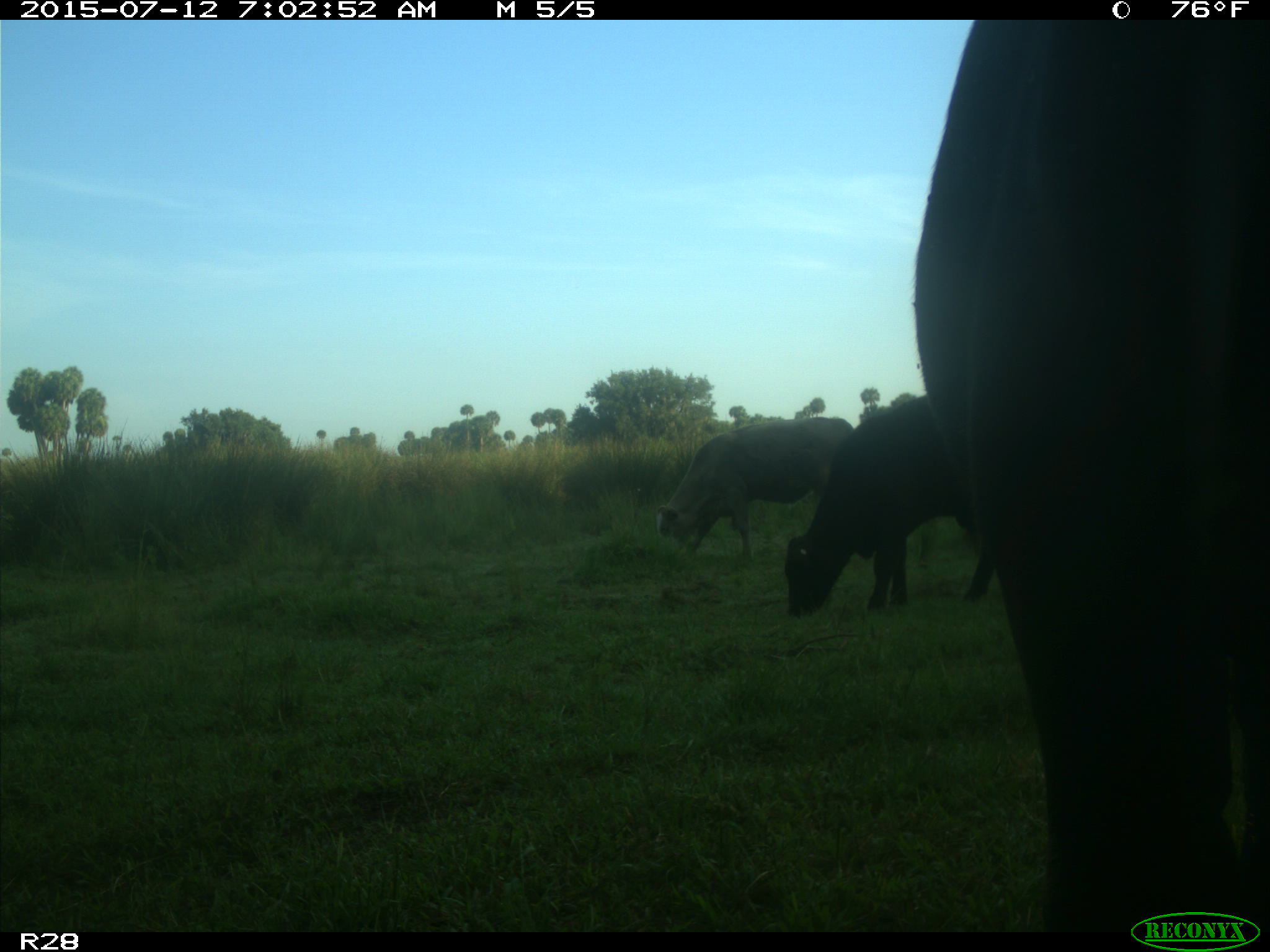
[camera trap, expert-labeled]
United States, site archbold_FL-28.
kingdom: Animalia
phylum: Chordata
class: Mammalia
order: Artiodactyla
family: Bovidae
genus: Bos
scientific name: Bos taurus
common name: domestic cow